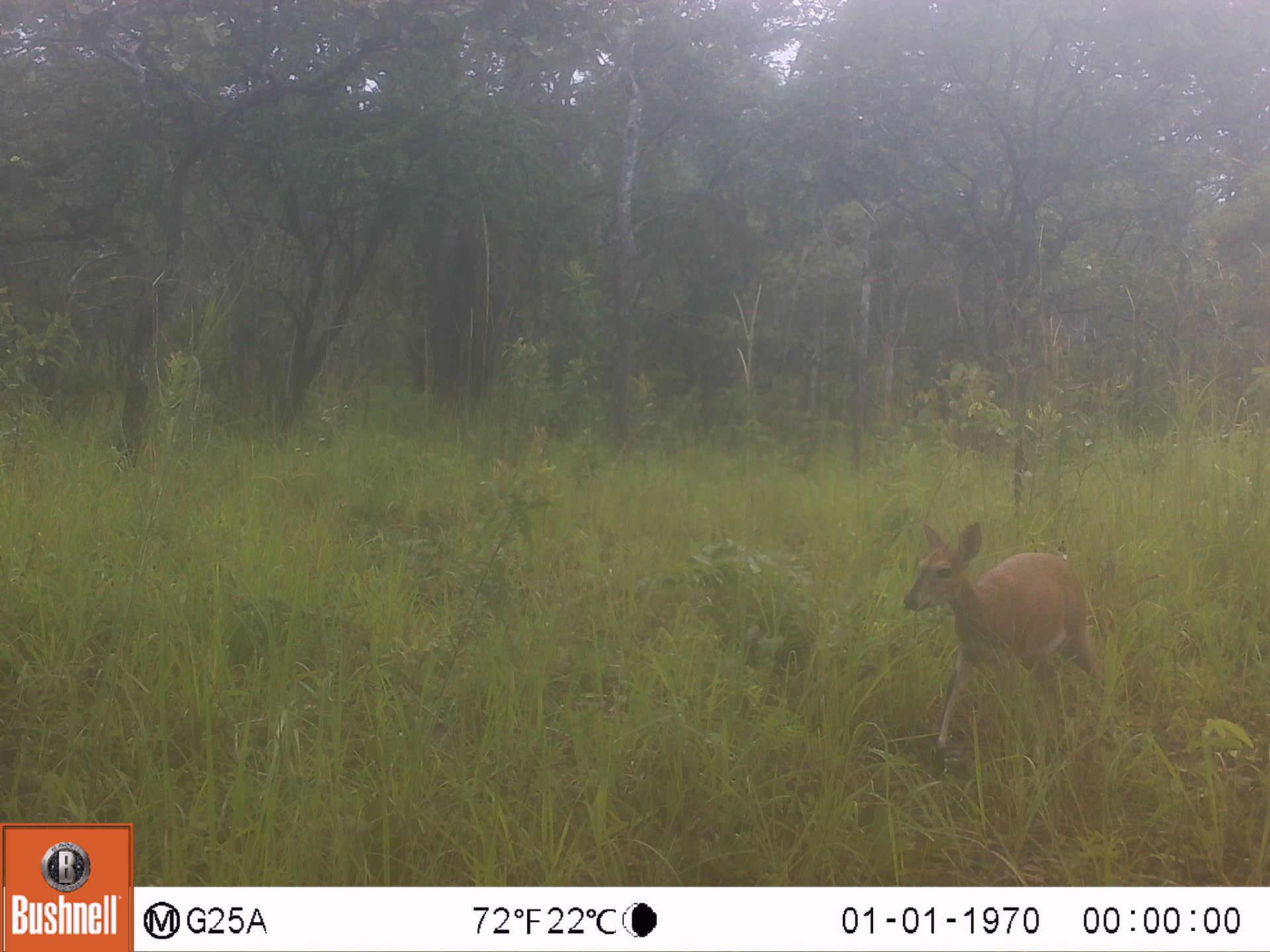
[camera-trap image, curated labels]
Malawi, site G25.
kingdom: Animalia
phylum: Chordata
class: Mammalia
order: Artiodactyla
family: Bovidae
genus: Sylvicapra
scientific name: Sylvicapra grimmia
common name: common duiker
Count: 1.